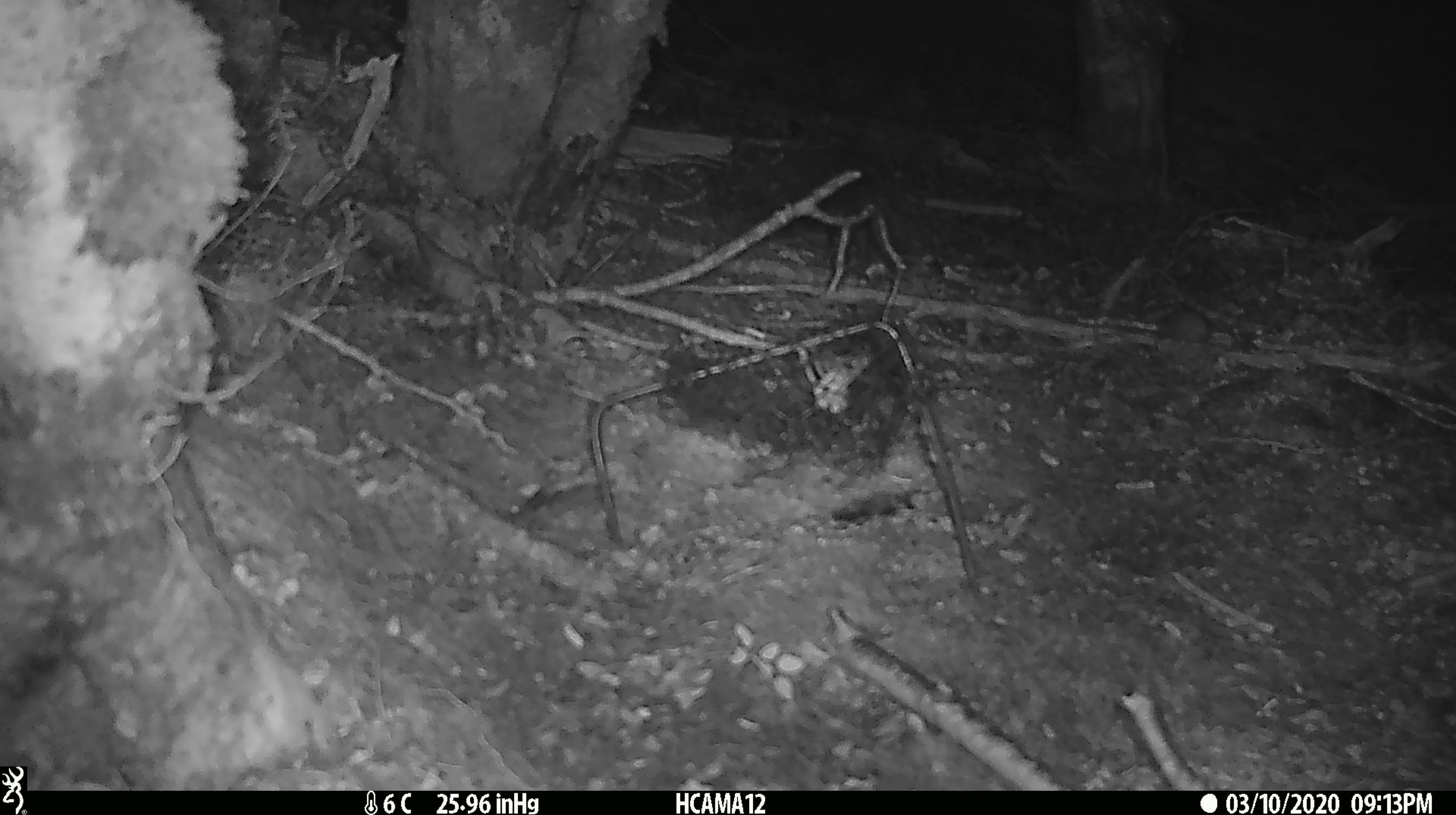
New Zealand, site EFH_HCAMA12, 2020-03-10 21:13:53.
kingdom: Animalia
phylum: Chordata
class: Mammalia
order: Rodentia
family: Muridae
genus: Mus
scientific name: Mus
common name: mouse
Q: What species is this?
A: Mouse (Mus).